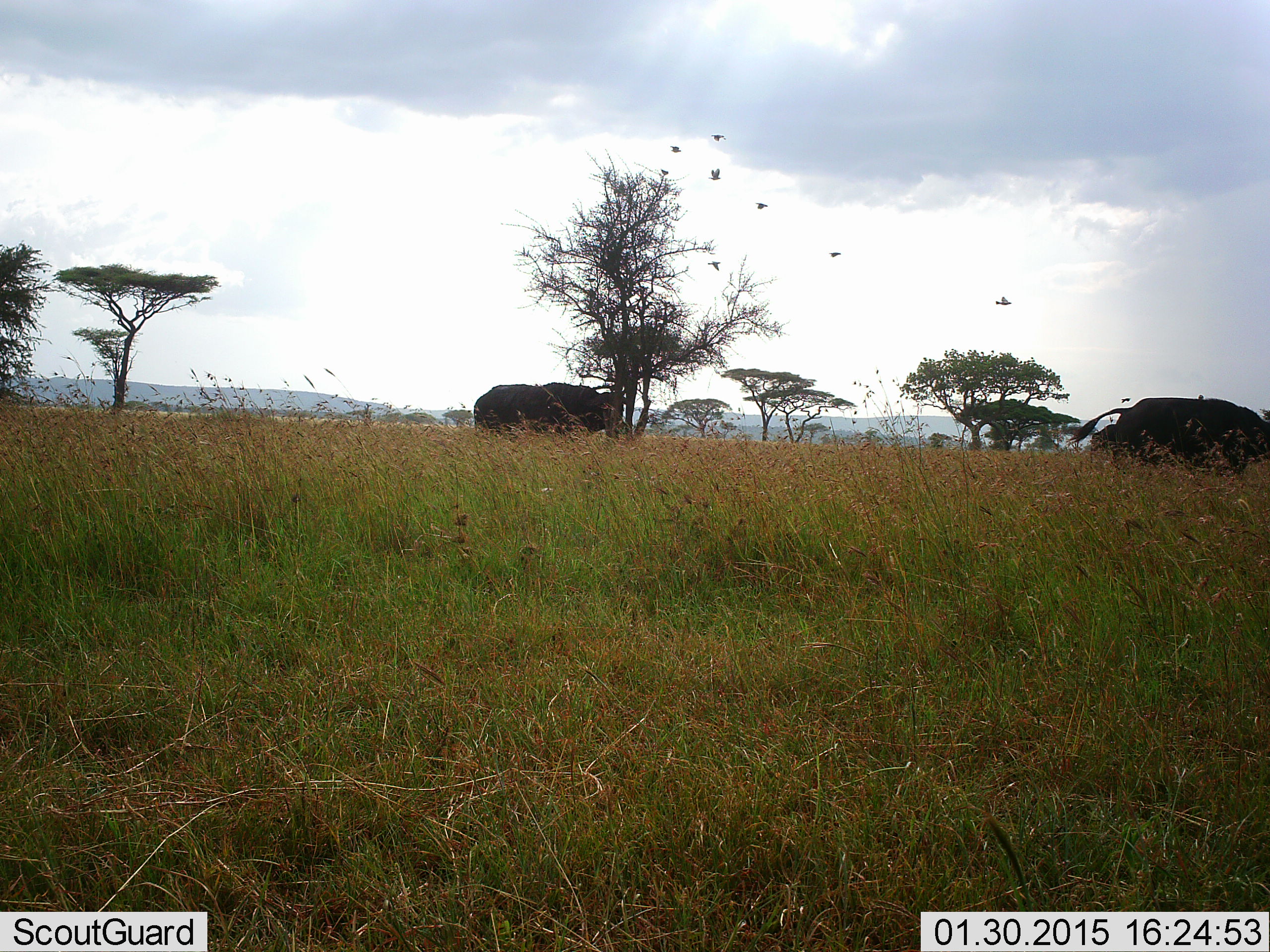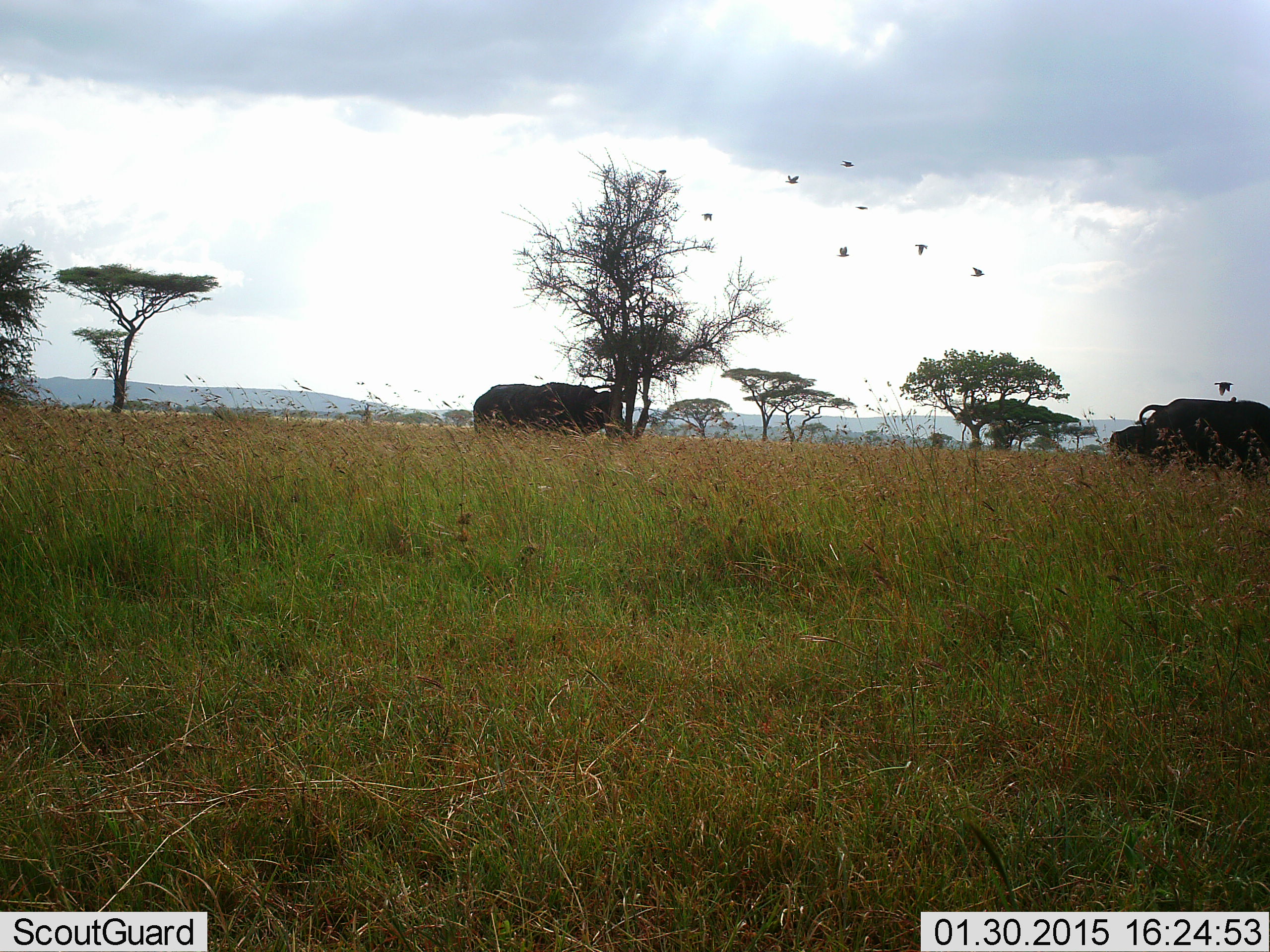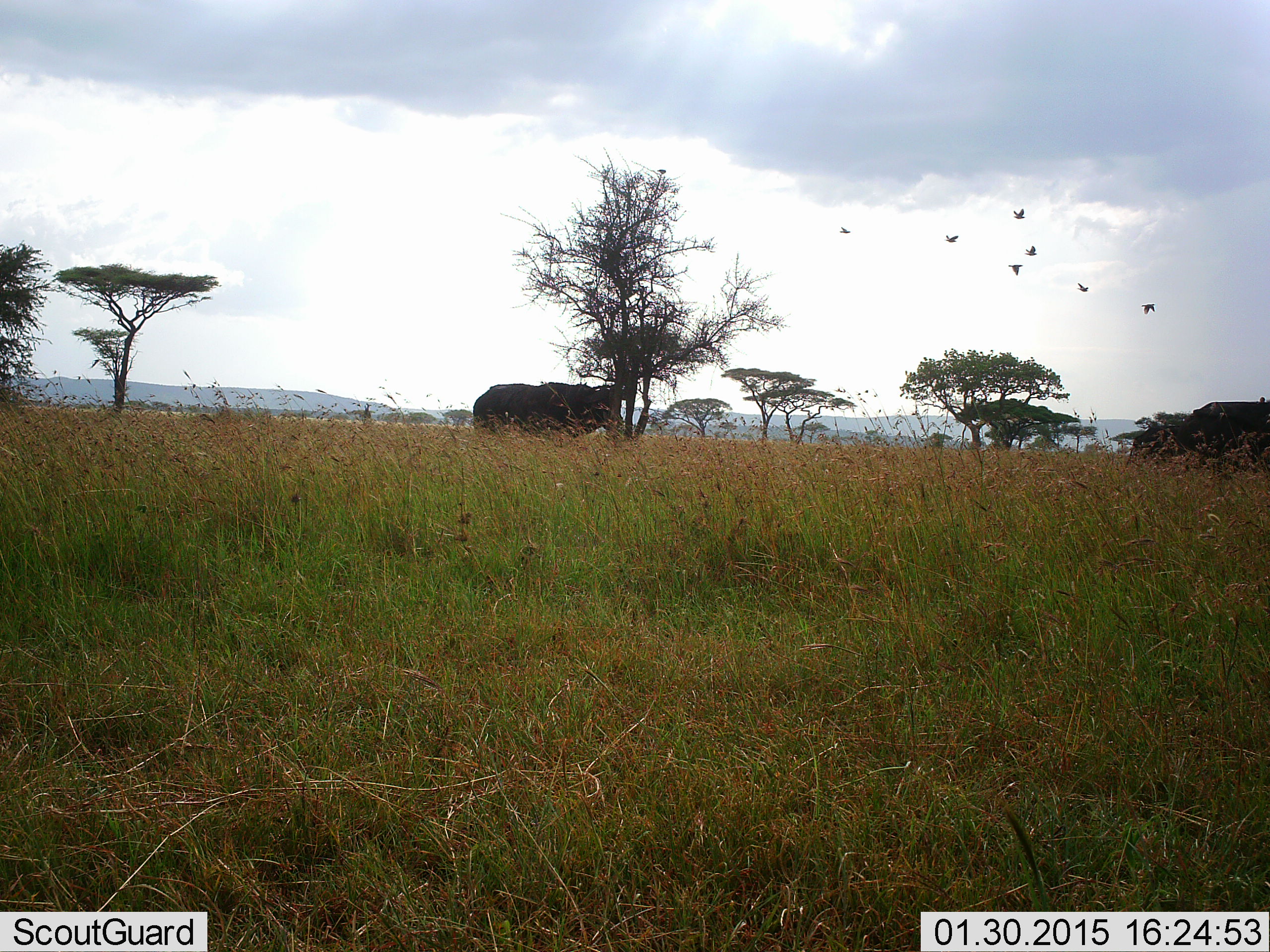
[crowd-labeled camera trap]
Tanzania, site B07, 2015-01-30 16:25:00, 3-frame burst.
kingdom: Animalia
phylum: Chordata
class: Mammalia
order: Artiodactyla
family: Bovidae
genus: Syncerus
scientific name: Syncerus caffer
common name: cape buffalo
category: buffalo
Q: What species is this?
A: Buffalo (cape buffalo) (Syncerus caffer).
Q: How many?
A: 3.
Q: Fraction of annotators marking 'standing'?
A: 79%.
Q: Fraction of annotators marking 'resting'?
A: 0%.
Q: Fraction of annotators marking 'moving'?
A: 71%.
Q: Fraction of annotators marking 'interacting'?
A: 0%.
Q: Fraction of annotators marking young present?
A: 7%.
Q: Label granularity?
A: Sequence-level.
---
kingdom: Animalia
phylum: Chordata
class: Aves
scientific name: Aves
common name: bird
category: otherbird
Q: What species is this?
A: Otherbird (bird) (Aves).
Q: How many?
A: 9.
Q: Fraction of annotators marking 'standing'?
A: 23%.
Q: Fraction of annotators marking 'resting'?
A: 0%.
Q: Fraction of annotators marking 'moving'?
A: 100%.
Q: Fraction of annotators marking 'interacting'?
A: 0%.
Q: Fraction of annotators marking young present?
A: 0%.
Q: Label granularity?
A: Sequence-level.